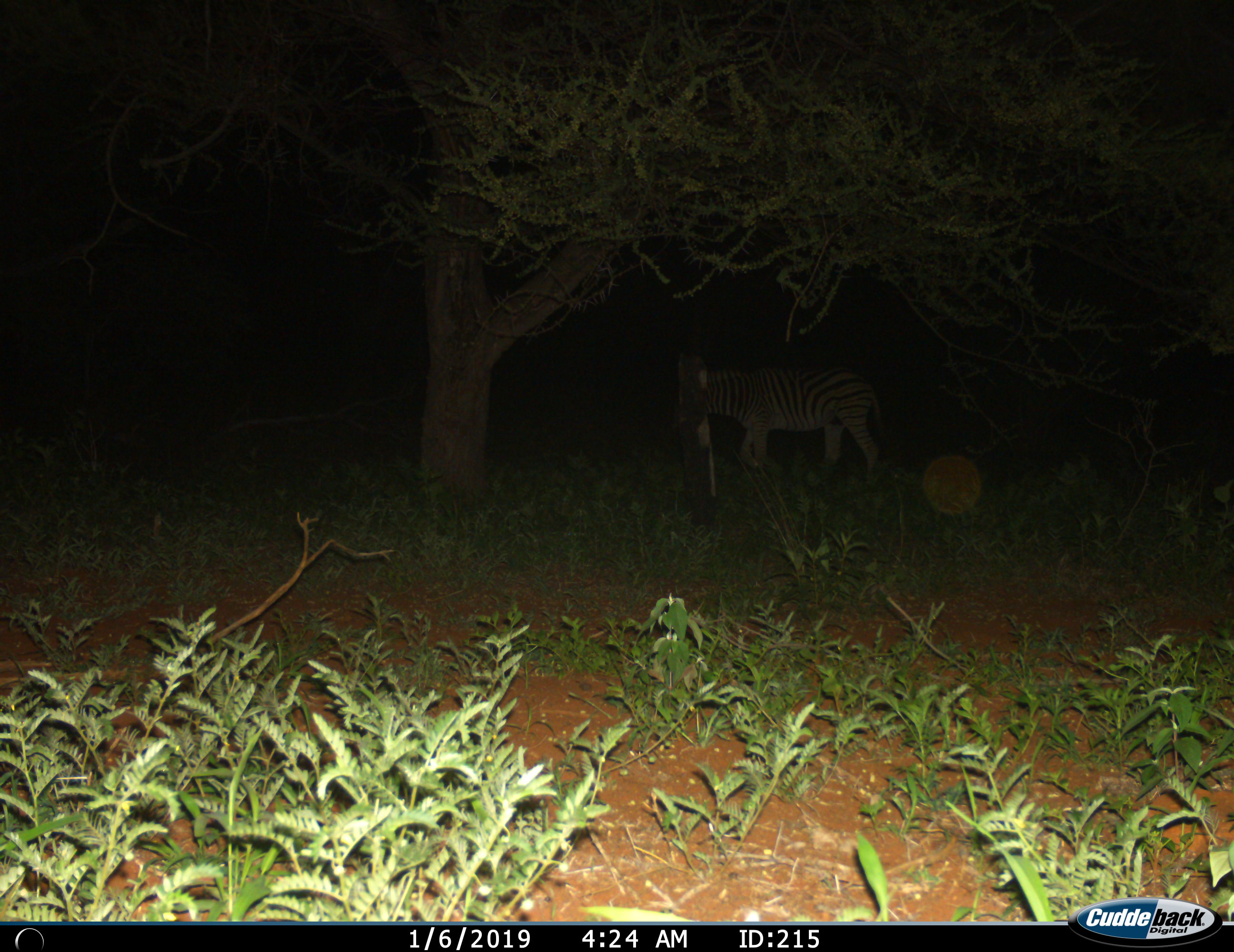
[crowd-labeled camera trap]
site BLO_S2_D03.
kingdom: Animalia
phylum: Chordata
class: Mammalia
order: Perissodactyla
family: Equidae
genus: Equus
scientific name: Equus quagga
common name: plains zebra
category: zebraplains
Zebraplains (plains zebra) (Equus quagga), count 1. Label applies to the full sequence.